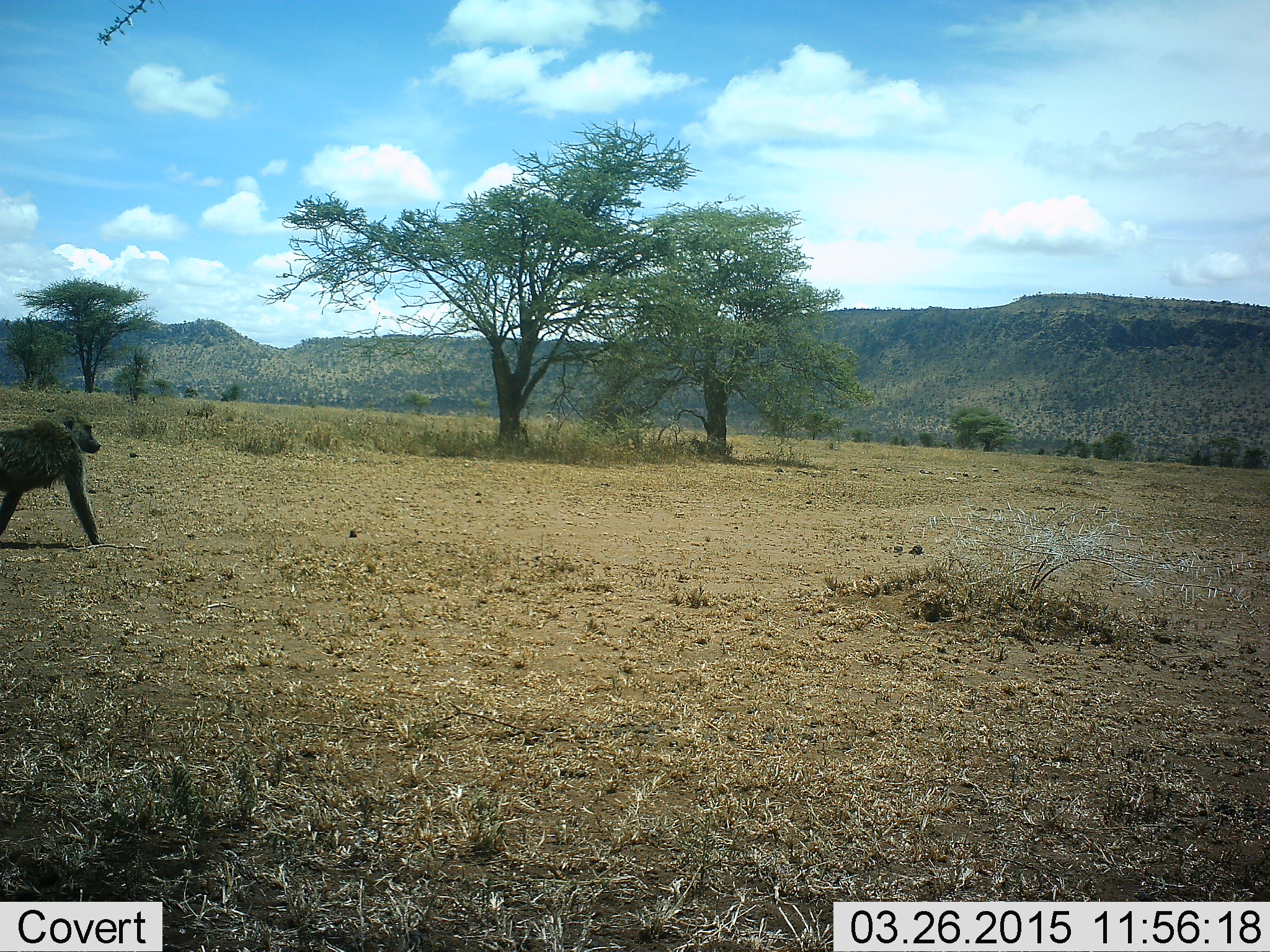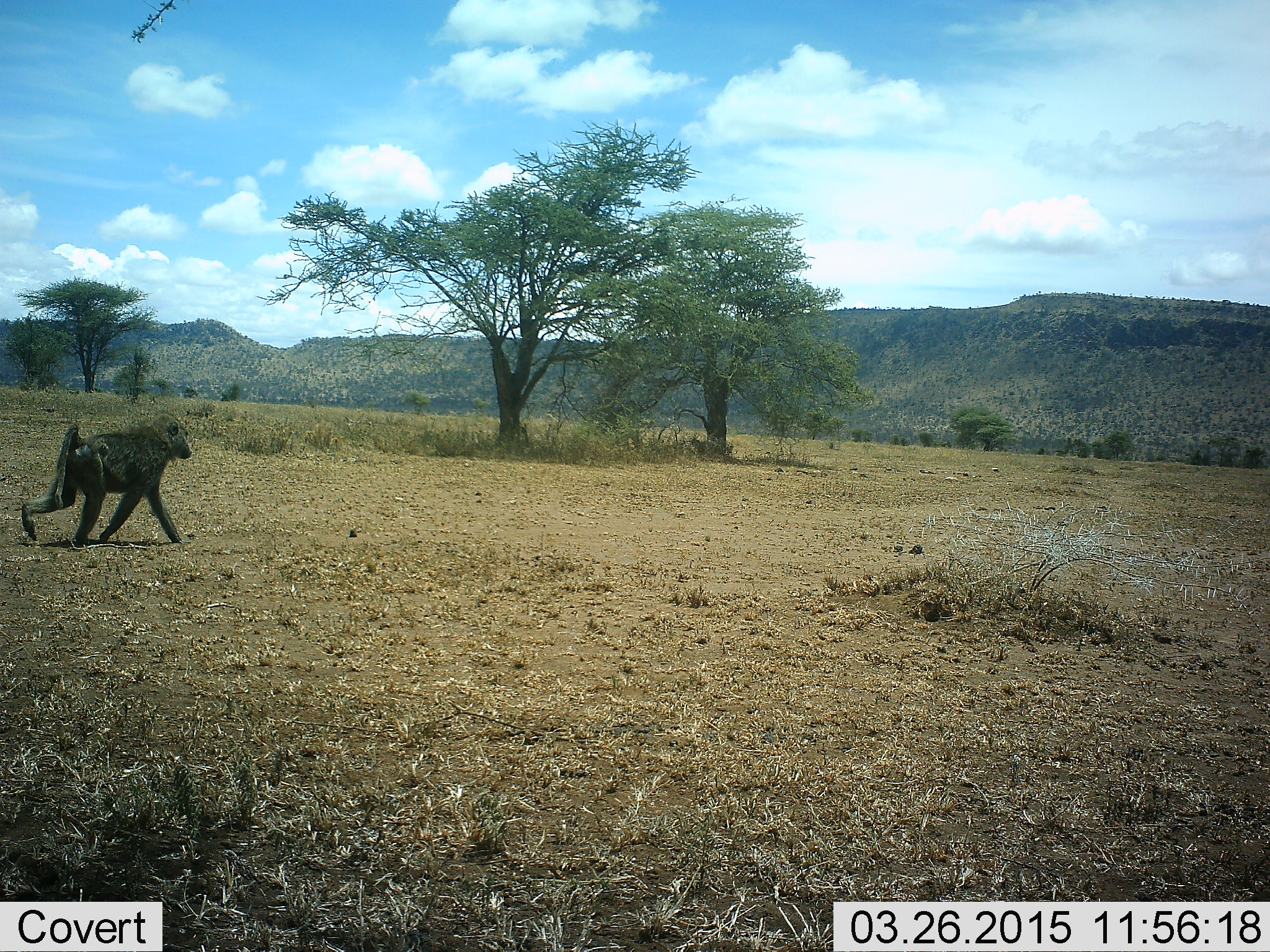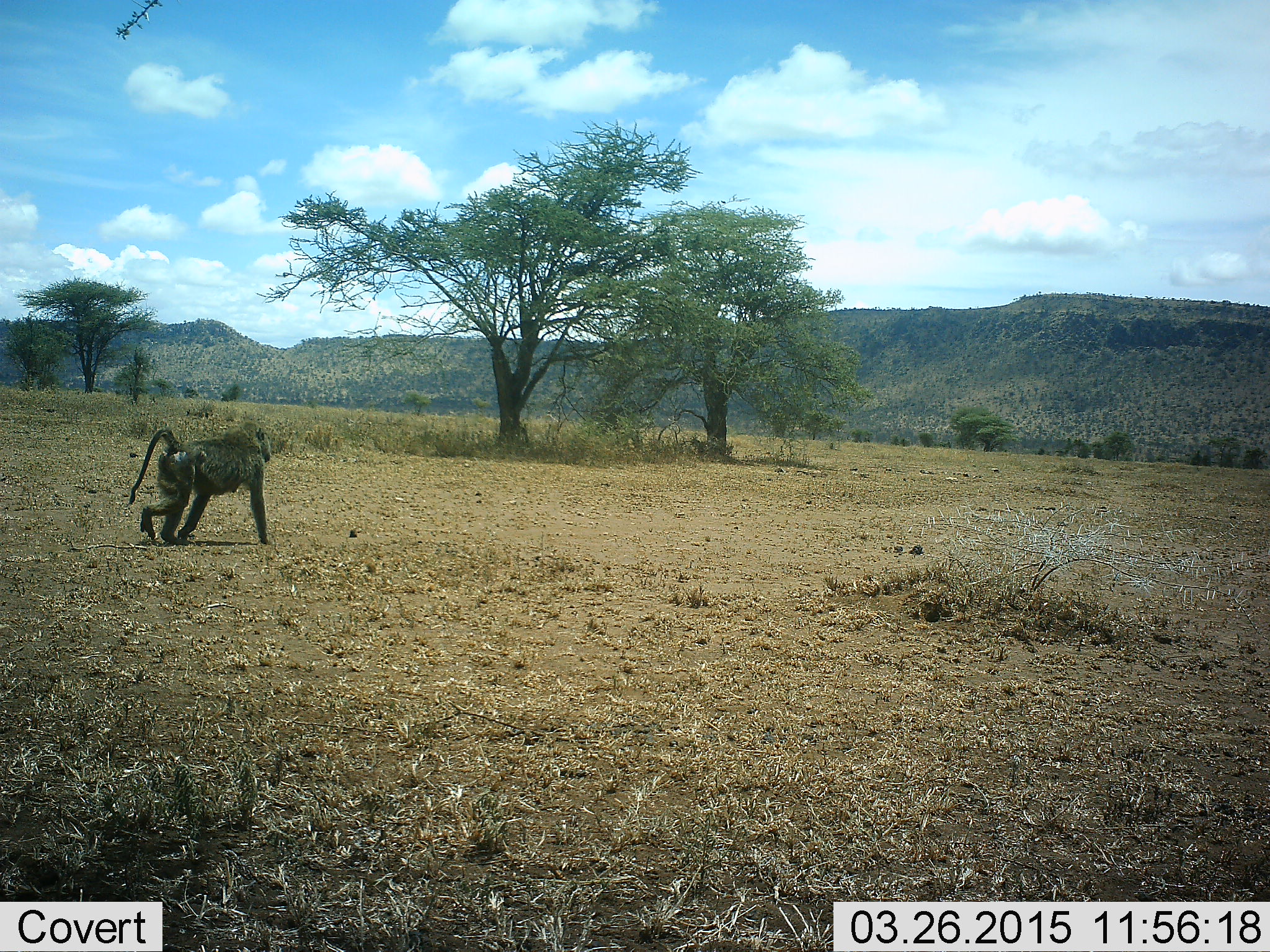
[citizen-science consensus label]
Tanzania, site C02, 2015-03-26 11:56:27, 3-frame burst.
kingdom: Animalia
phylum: Chordata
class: Mammalia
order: Primates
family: Cercopithecidae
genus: Papio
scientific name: Papio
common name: baboon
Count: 1.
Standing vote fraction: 0%.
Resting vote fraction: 0%.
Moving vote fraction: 100%.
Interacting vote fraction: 0%.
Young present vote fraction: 0%.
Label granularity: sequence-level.